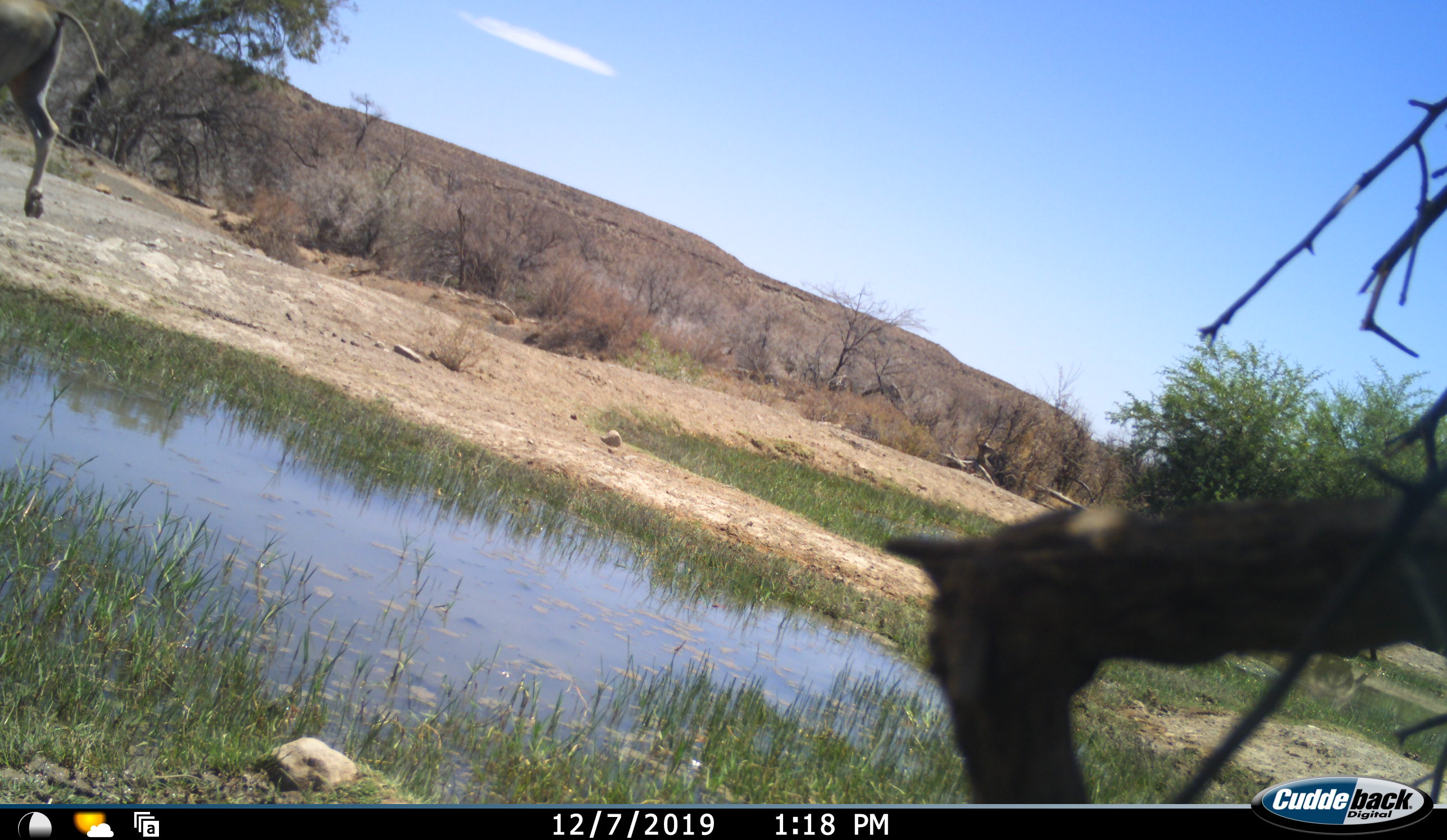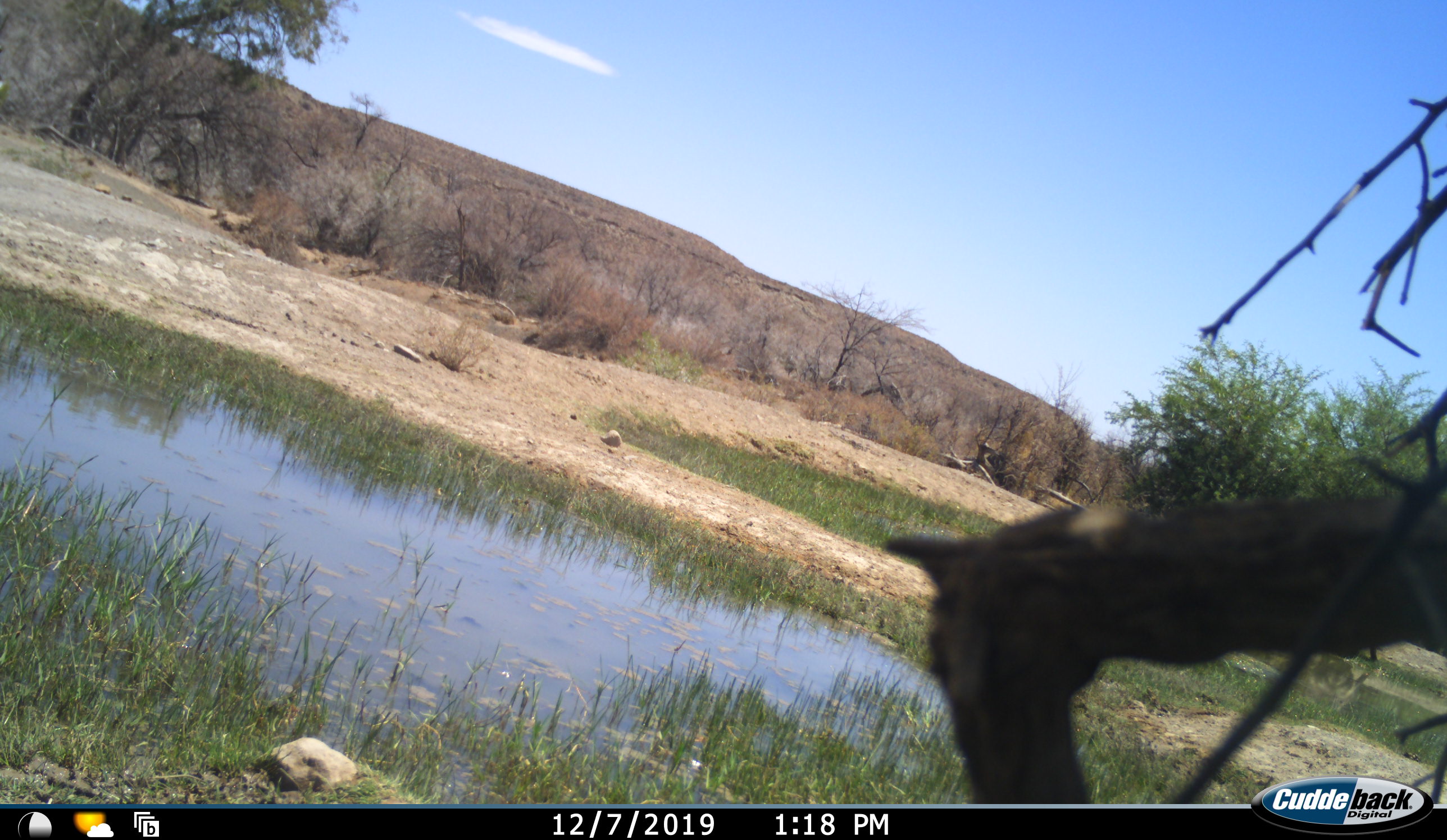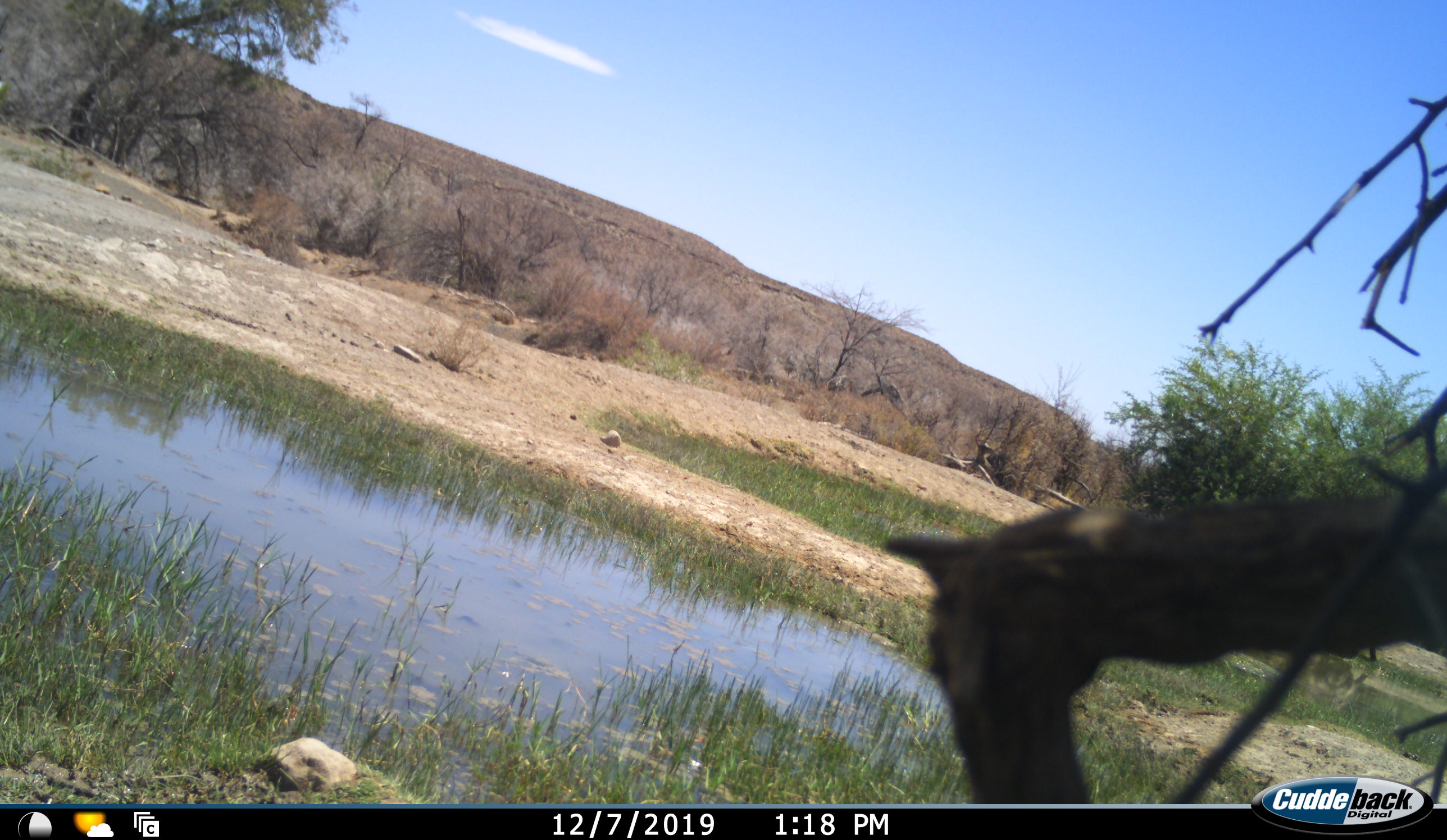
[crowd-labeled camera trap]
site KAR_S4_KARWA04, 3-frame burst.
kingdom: Animalia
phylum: Chordata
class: Mammalia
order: Artiodactyla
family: Bovidae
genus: Tragelaphus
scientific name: Tragelaphus oryx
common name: eland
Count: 1.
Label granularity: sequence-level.